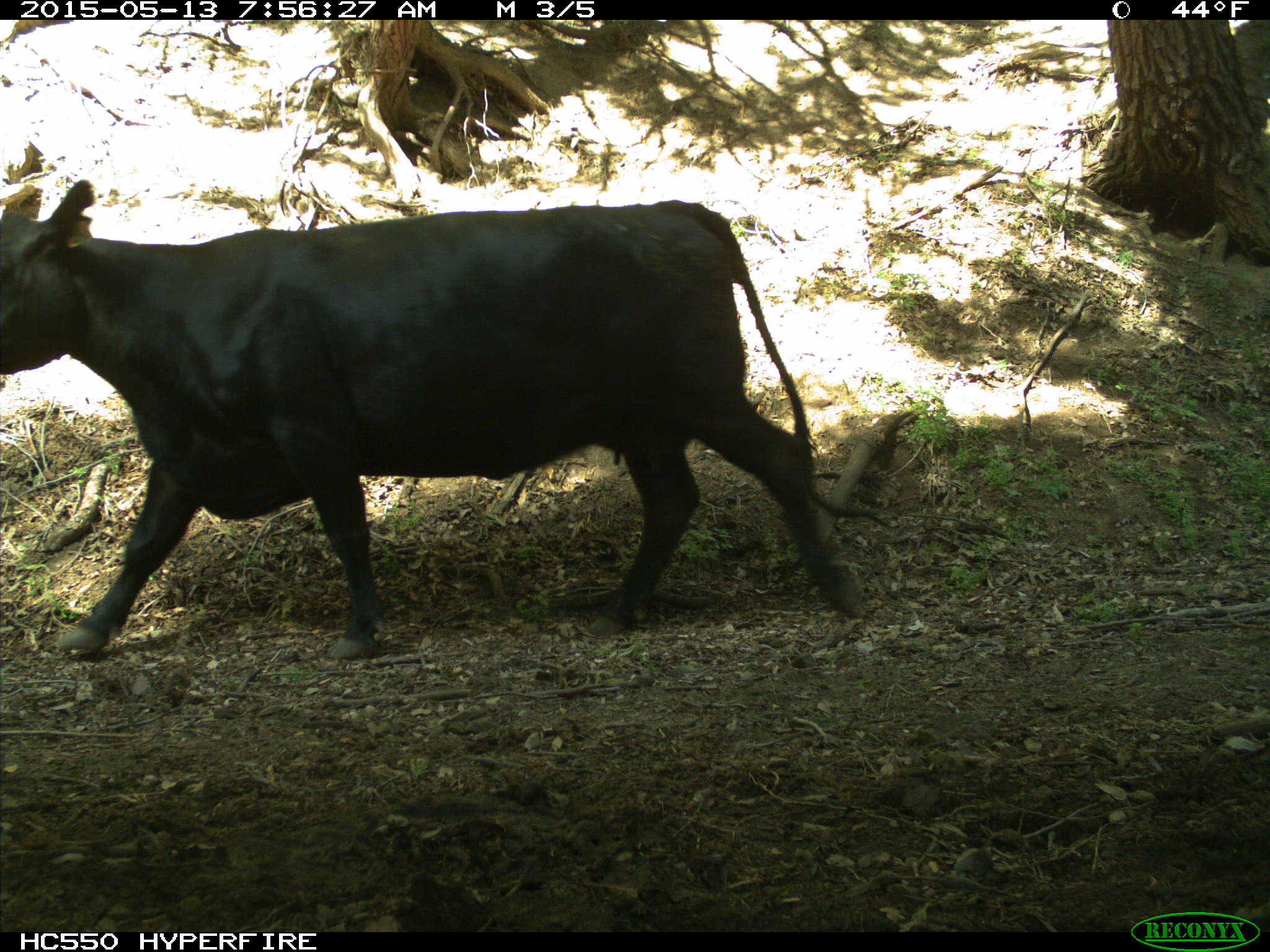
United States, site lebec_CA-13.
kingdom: Animalia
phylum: Chordata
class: Mammalia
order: Artiodactyla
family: Bovidae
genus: Bos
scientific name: Bos taurus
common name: domestic cow